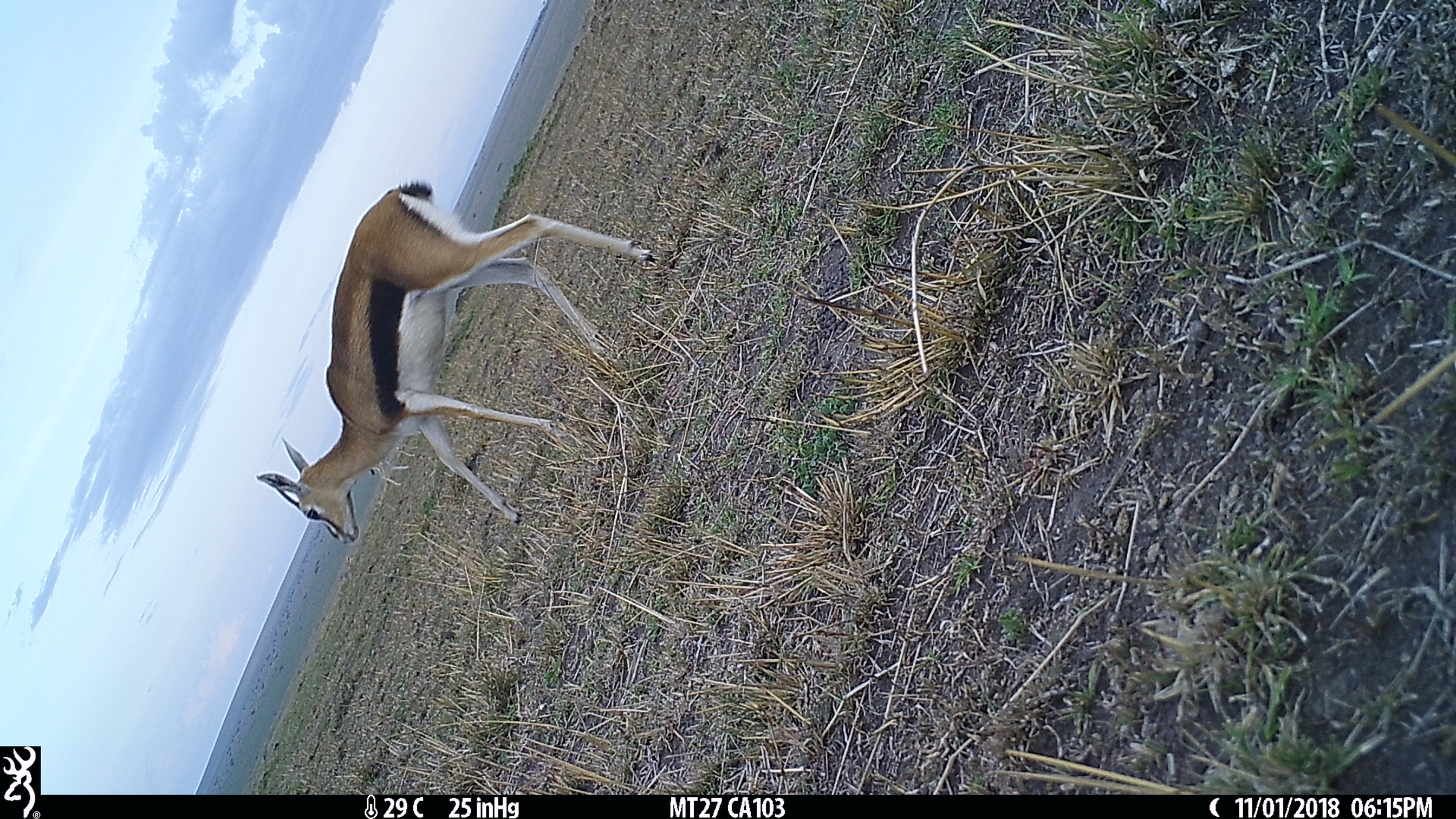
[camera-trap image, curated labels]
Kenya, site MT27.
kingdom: Animalia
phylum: Chordata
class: Mammalia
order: Artiodactyla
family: Bovidae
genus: Eudorcas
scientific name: Eudorcas thomsonii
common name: thomon's gazelle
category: gazelle thomsons